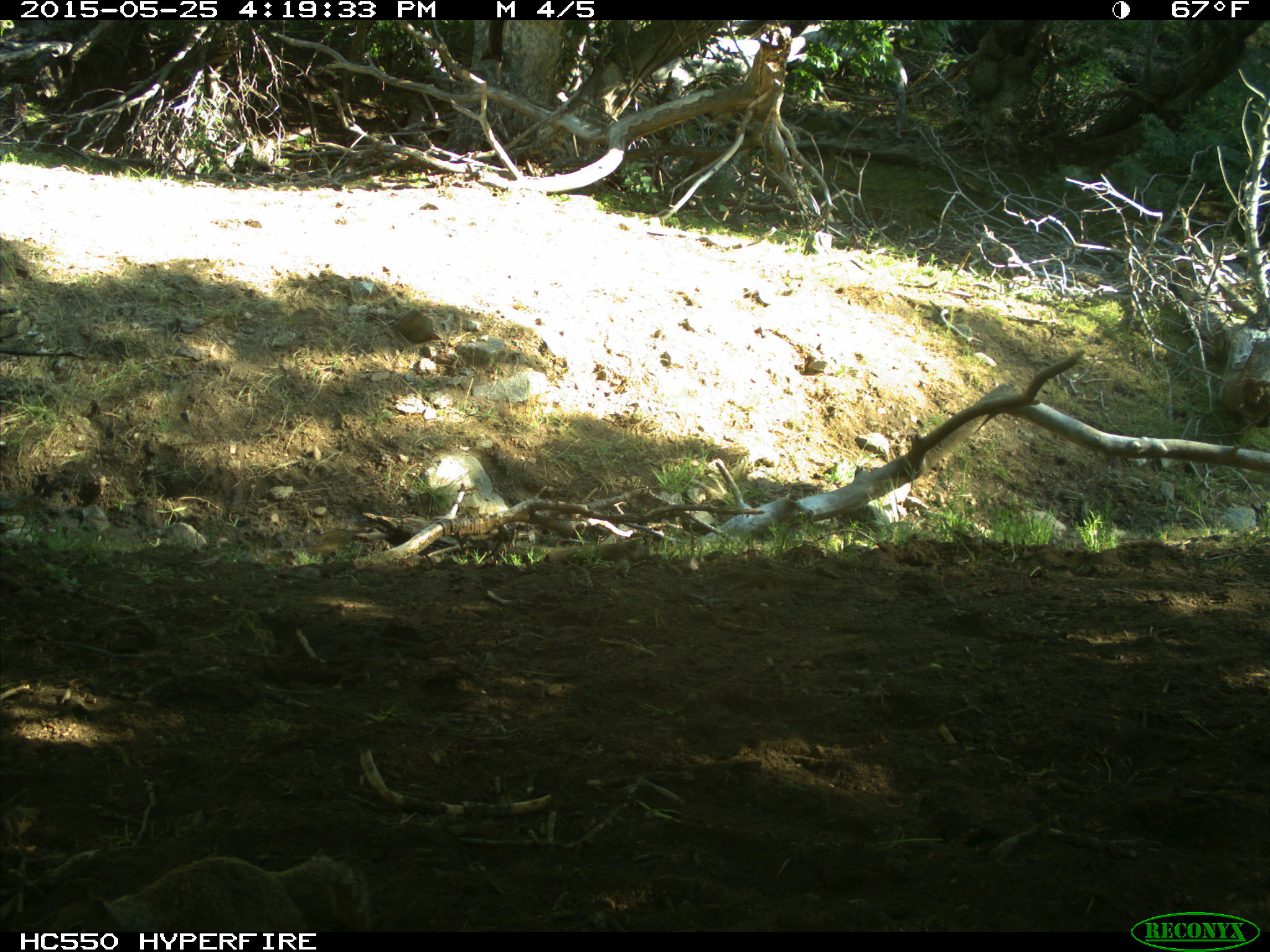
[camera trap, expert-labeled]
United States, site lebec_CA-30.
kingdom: Animalia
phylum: Chordata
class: Mammalia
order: Rodentia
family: Sciuridae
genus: Otospermophilus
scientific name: Otospermophilus beecheyi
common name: california ground squirrel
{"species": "Otospermophilus beecheyi (california ground squirrel)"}